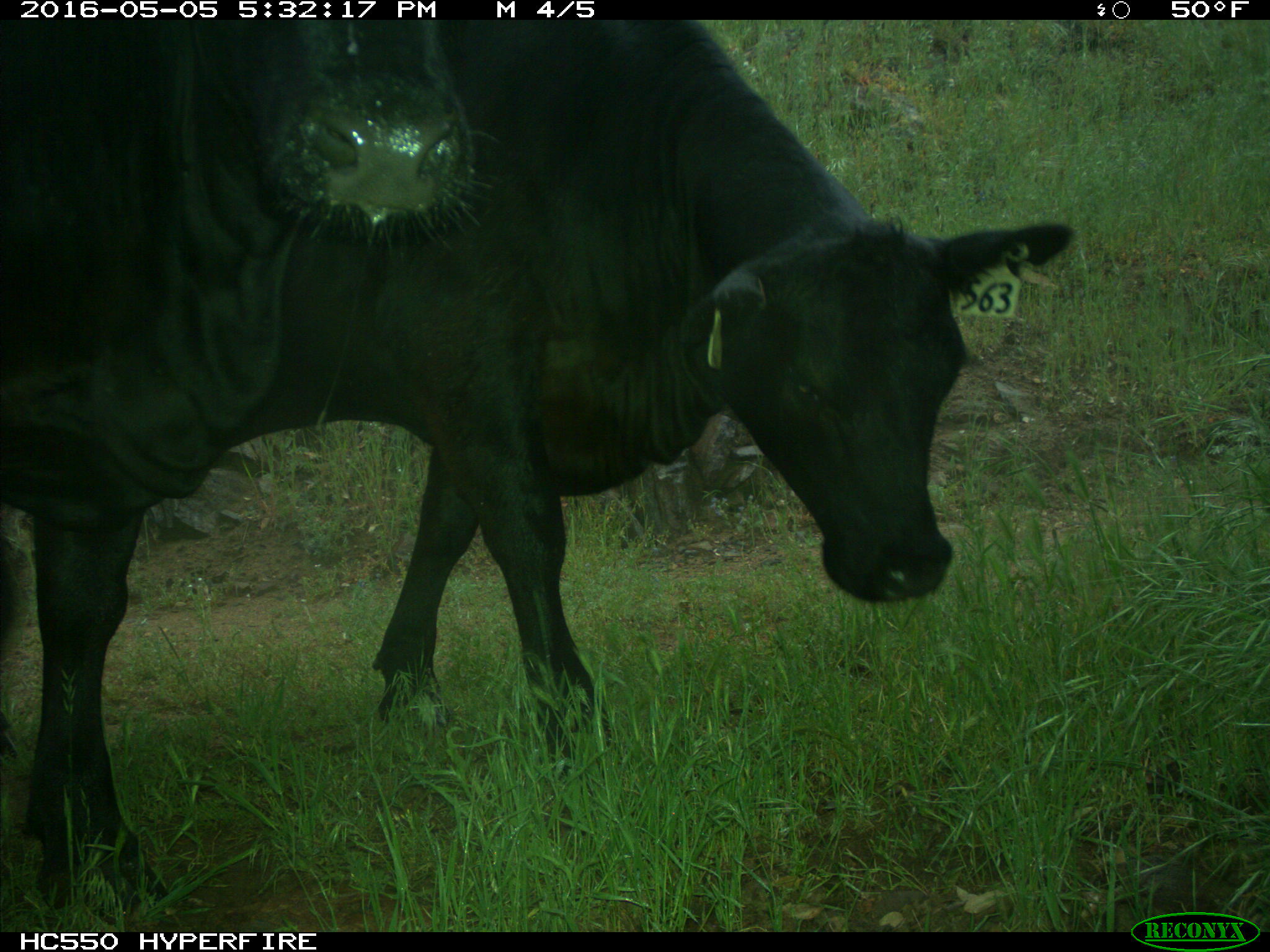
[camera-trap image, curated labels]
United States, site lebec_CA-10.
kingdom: Animalia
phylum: Chordata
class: Mammalia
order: Artiodactyla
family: Bovidae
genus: Bos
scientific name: Bos taurus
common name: domestic cow